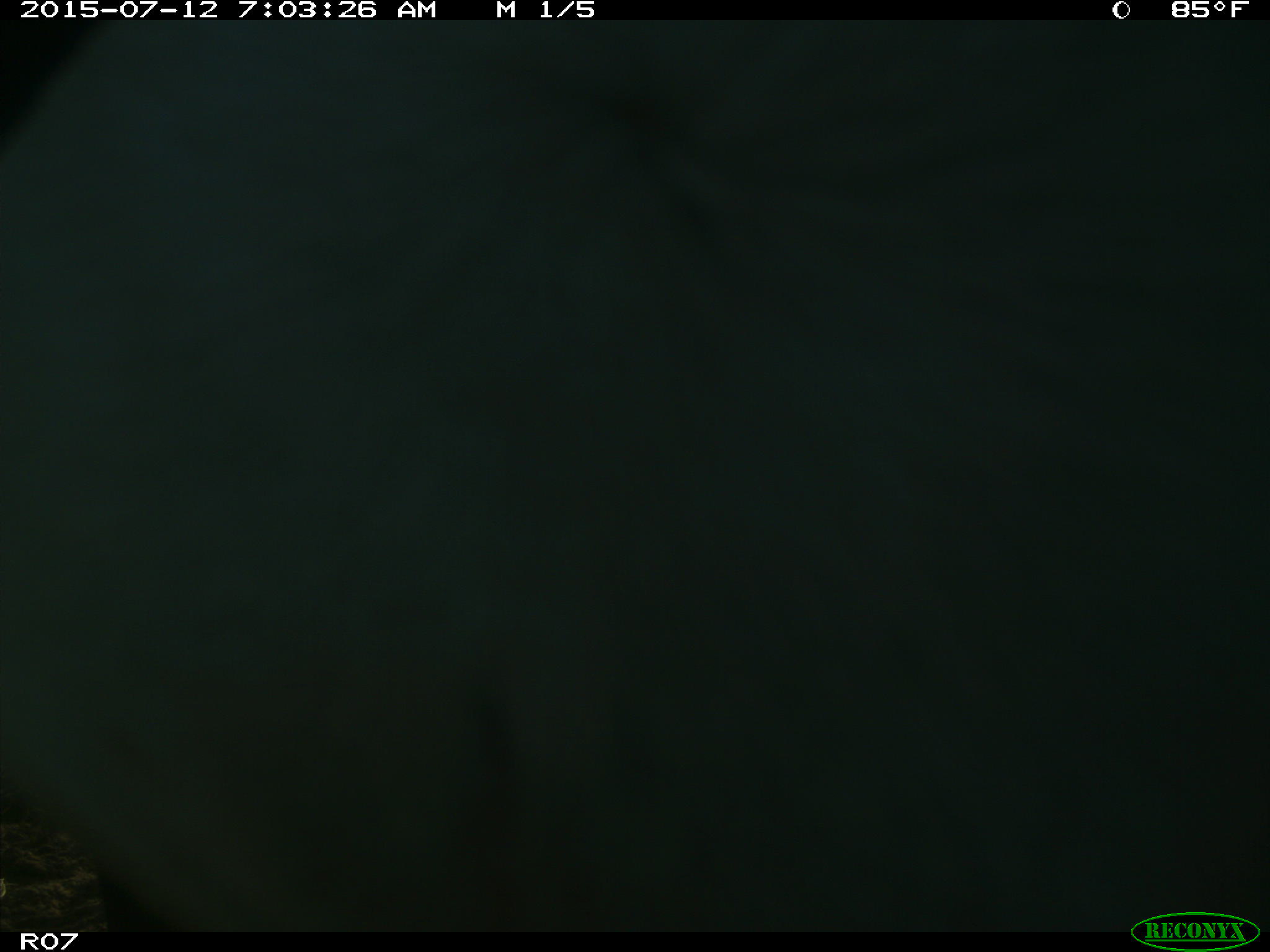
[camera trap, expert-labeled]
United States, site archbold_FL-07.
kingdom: Animalia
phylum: Chordata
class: Mammalia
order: Artiodactyla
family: Bovidae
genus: Bos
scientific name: Bos taurus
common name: domestic cow